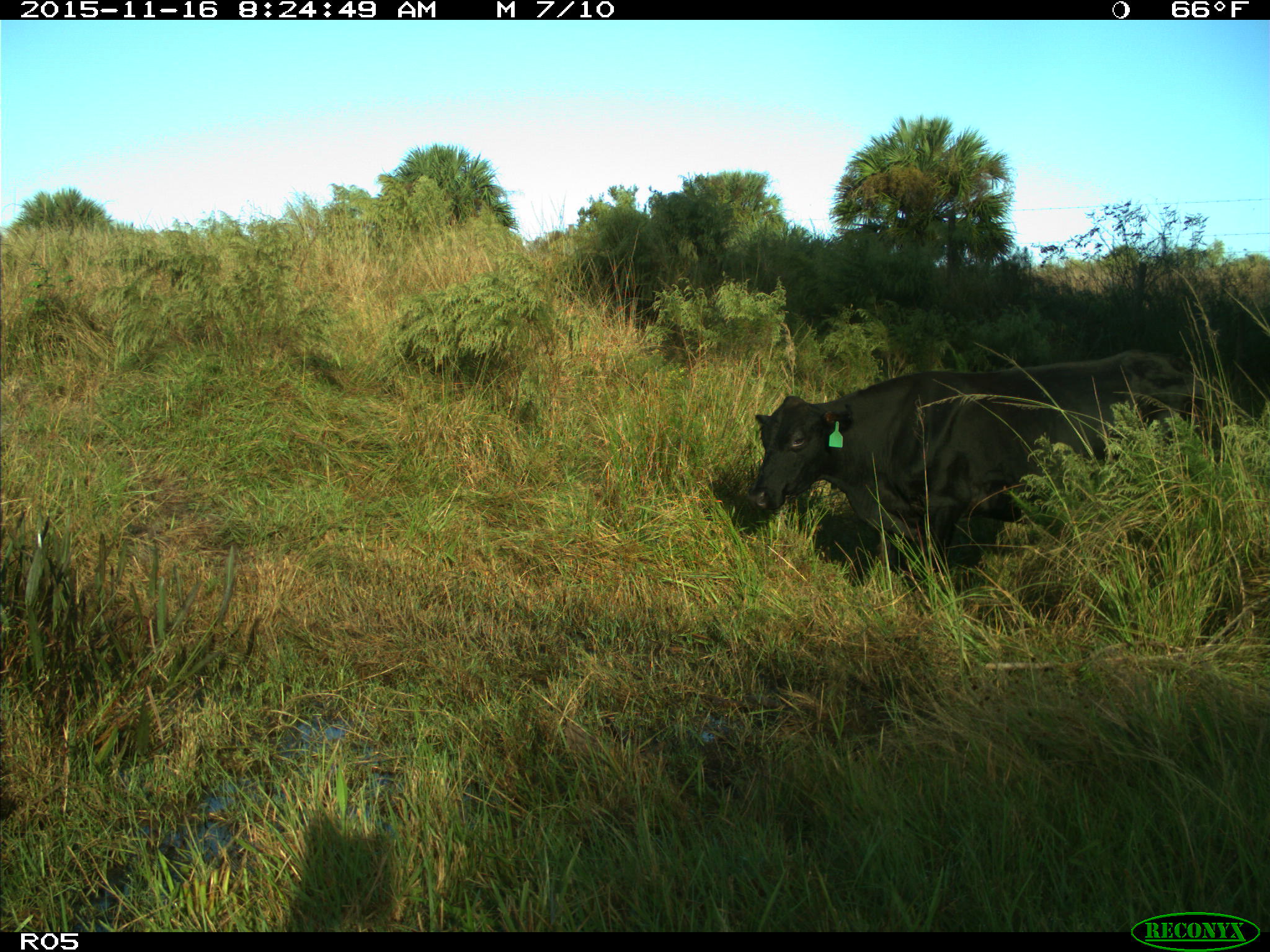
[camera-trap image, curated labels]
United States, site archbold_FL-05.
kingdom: Animalia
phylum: Chordata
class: Mammalia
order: Artiodactyla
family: Bovidae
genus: Bos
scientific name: Bos taurus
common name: domestic cow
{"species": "Bos taurus (domestic cow)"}